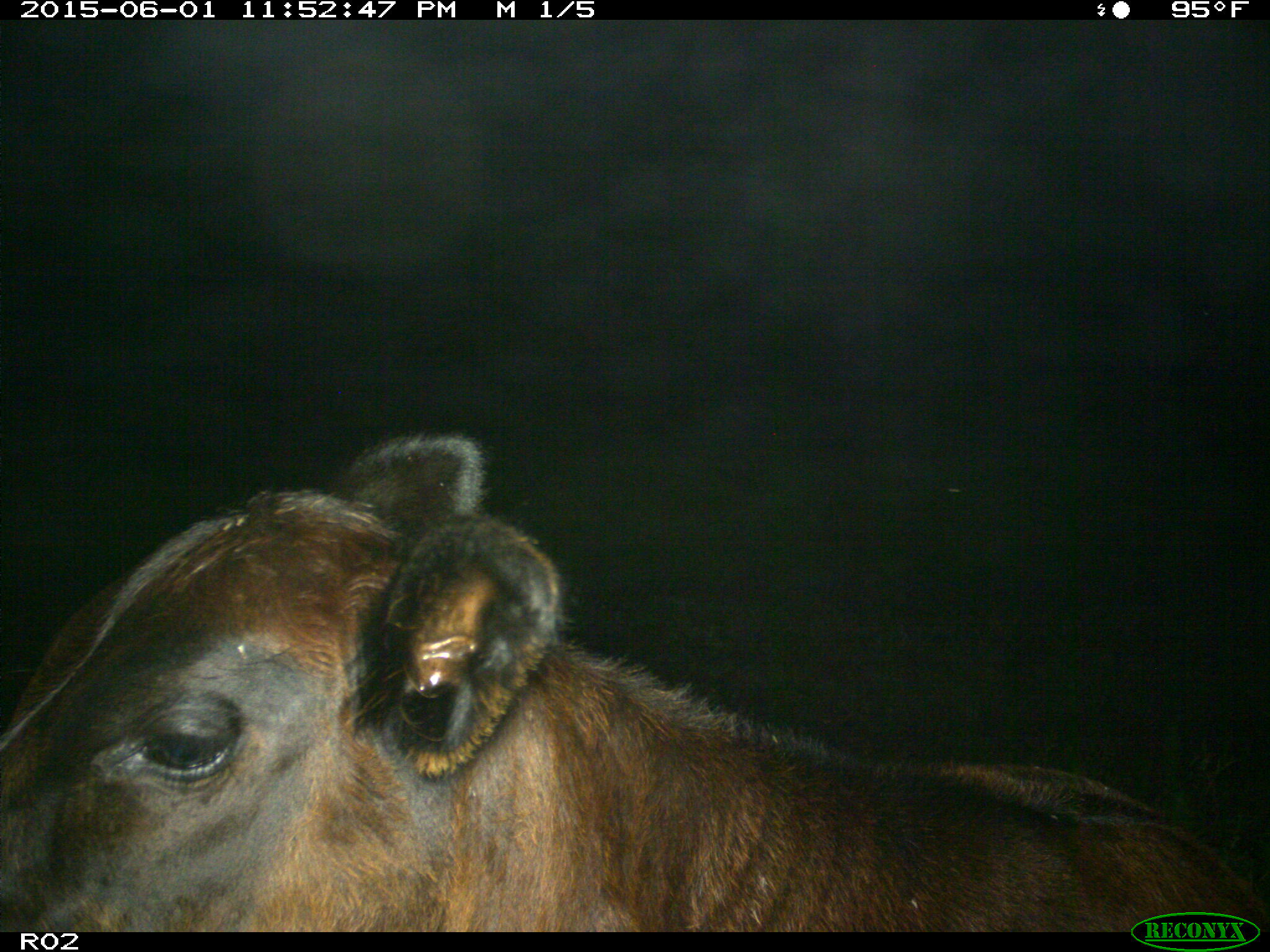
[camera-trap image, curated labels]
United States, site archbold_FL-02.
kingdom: Animalia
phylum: Chordata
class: Mammalia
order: Artiodactyla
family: Bovidae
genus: Bos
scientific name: Bos taurus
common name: domestic cow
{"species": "Bos taurus (domestic cow)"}